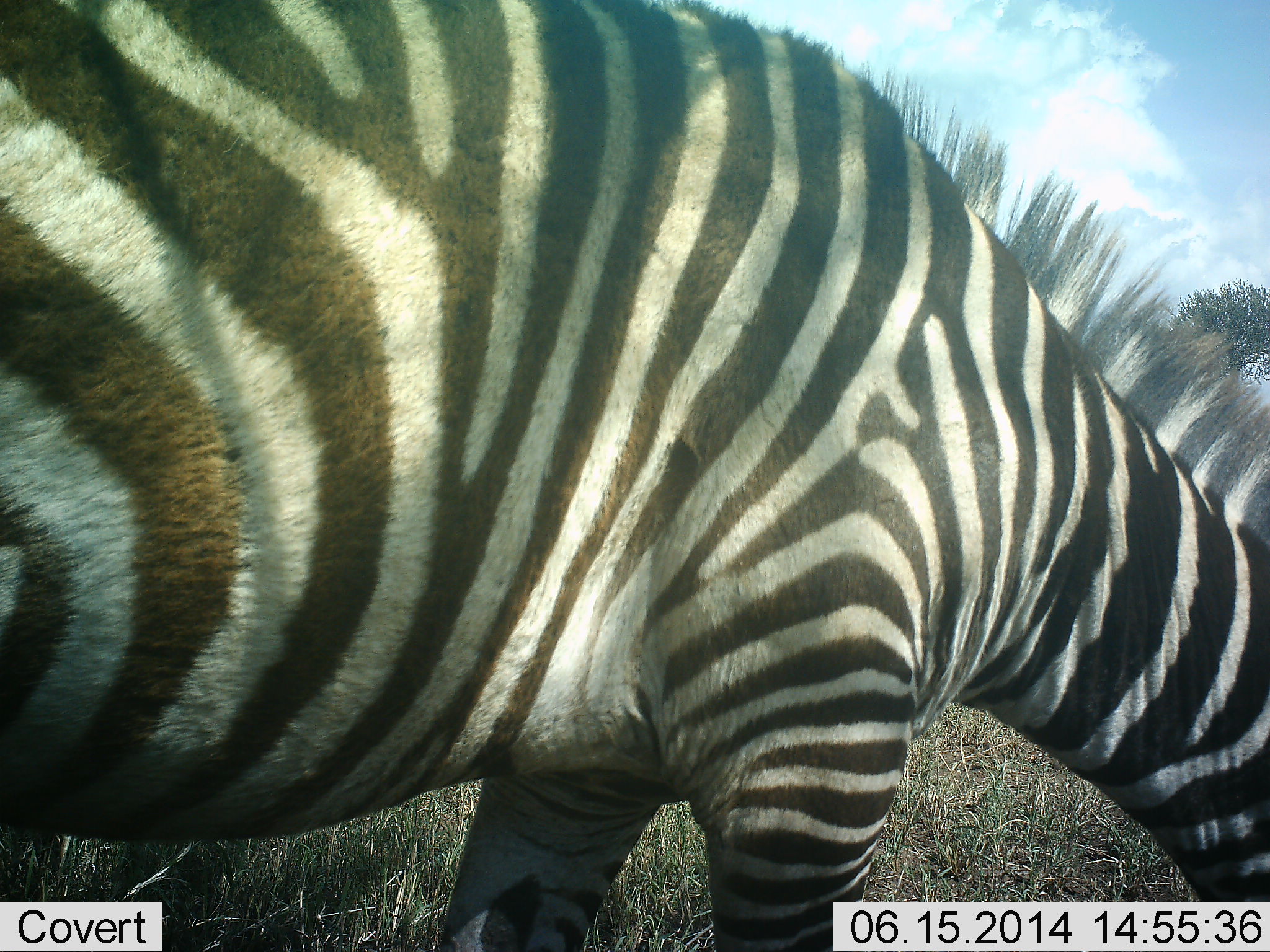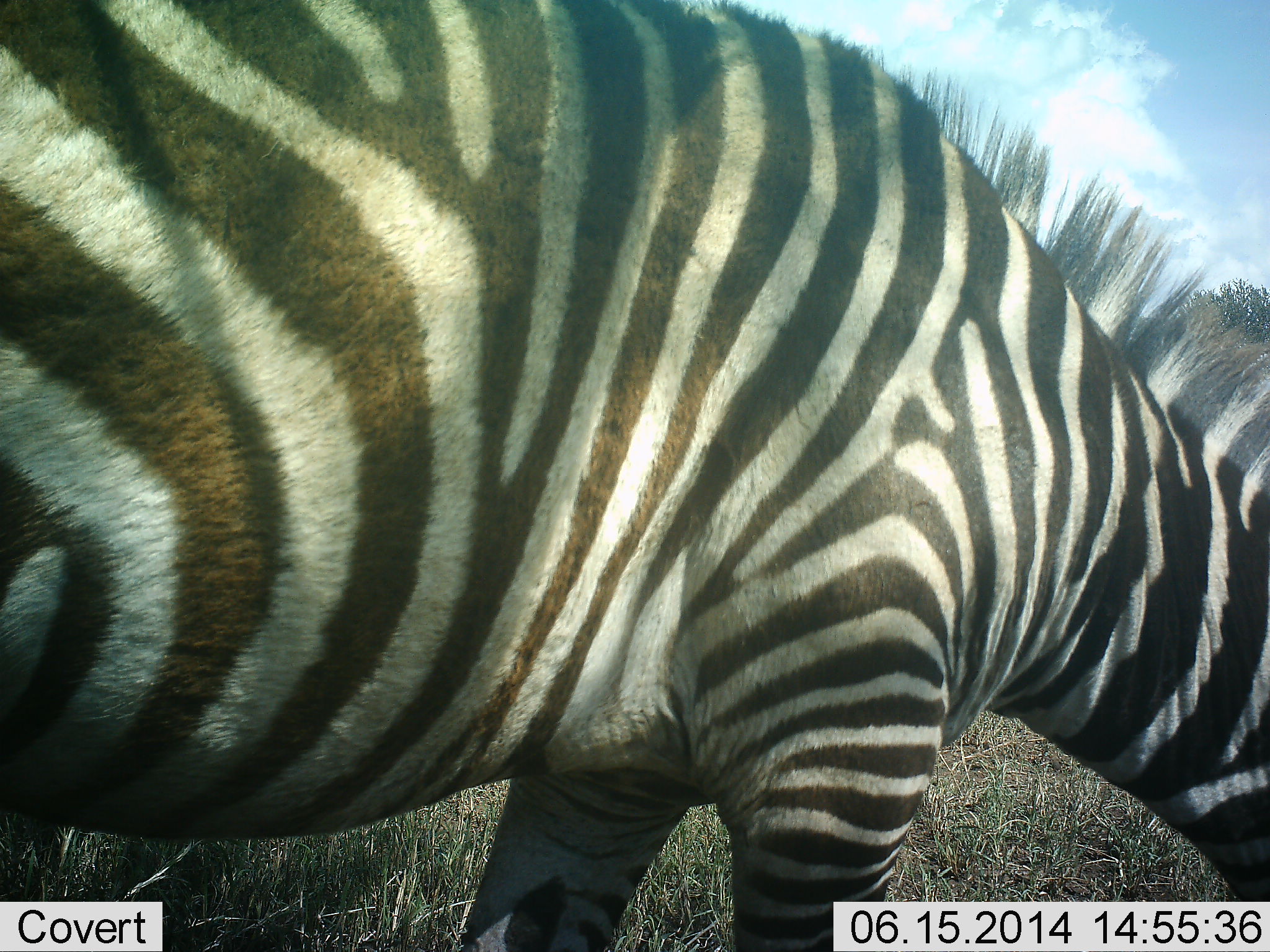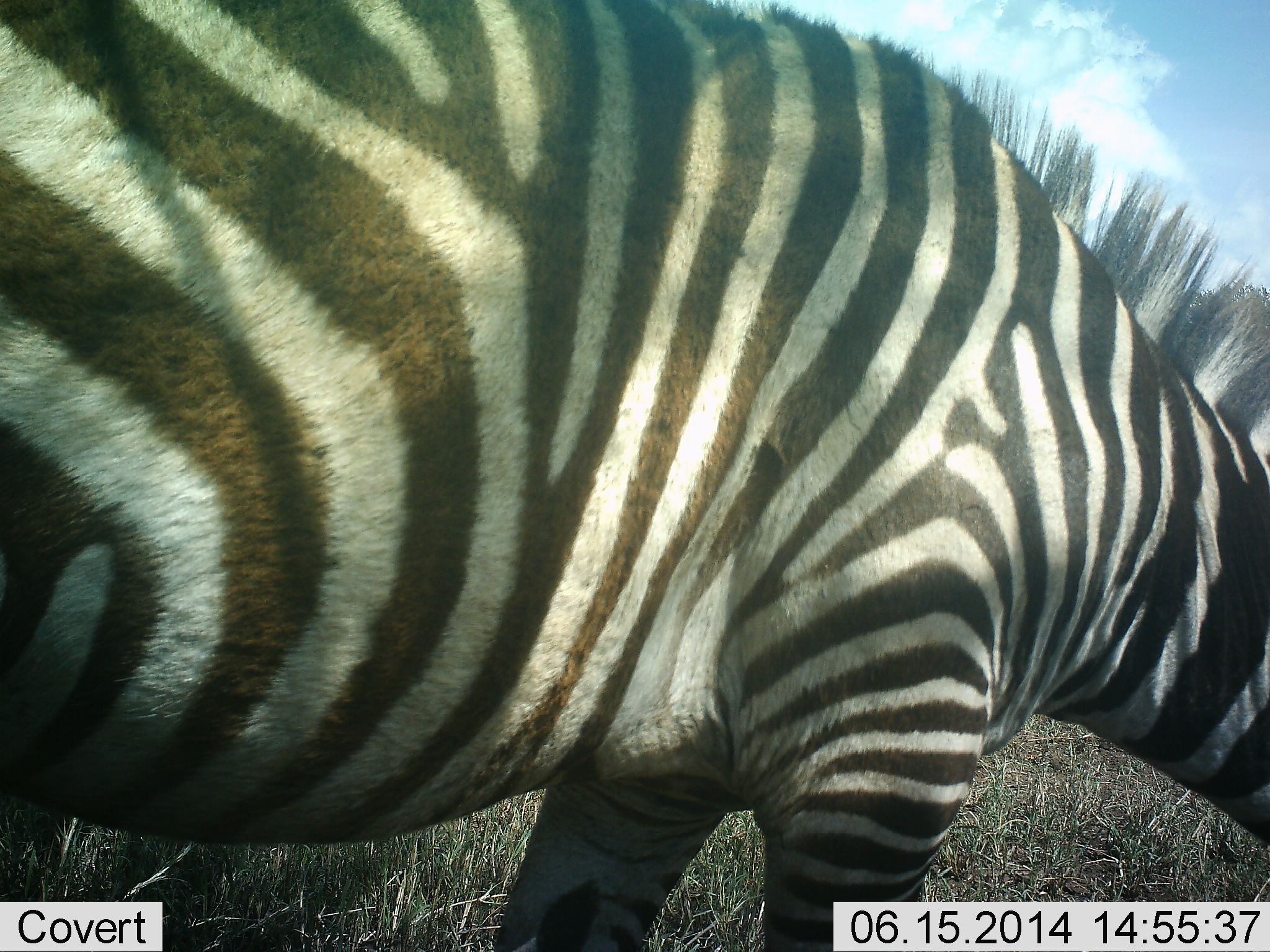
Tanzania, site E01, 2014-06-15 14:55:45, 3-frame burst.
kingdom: Animalia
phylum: Chordata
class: Mammalia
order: Perissodactyla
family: Equidae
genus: Equus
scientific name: Equus quagga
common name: plains zebra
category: zebra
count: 1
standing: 20%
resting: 0%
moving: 0%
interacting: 0%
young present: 0%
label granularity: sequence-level